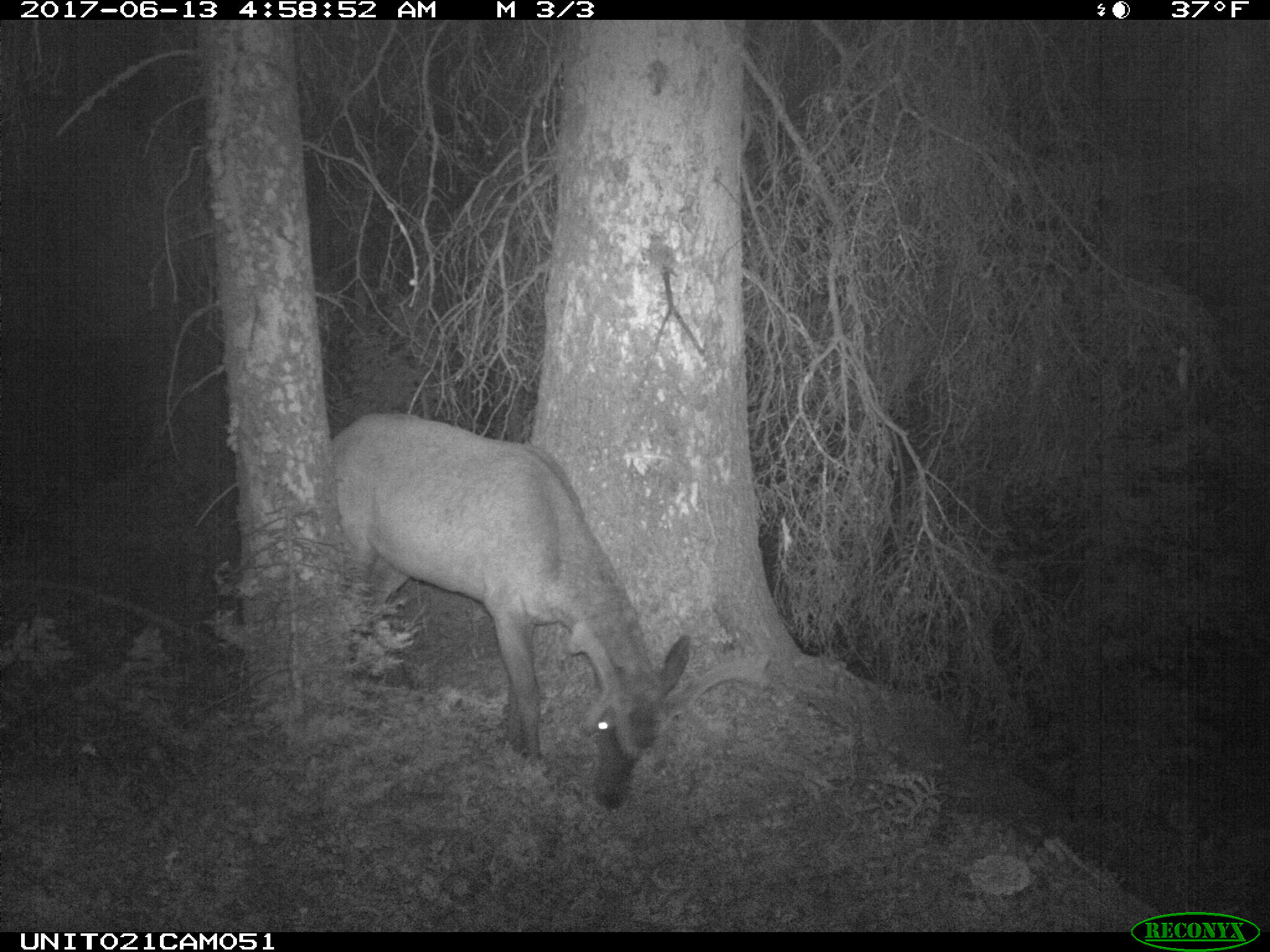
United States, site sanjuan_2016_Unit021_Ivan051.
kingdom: Animalia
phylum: Chordata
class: Mammalia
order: Artiodactyla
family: Cervidae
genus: Cervus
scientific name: Cervus elaphus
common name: red deer